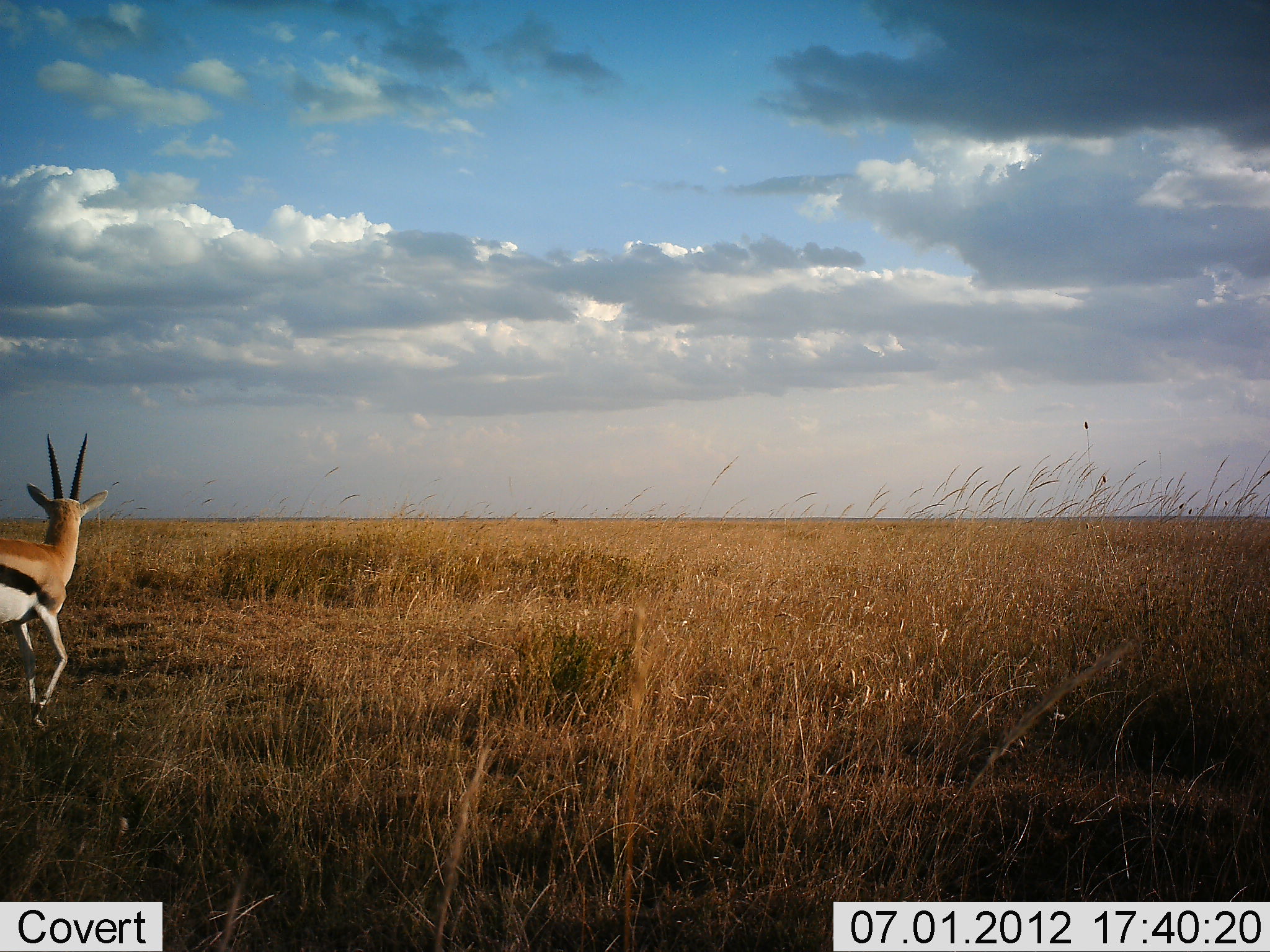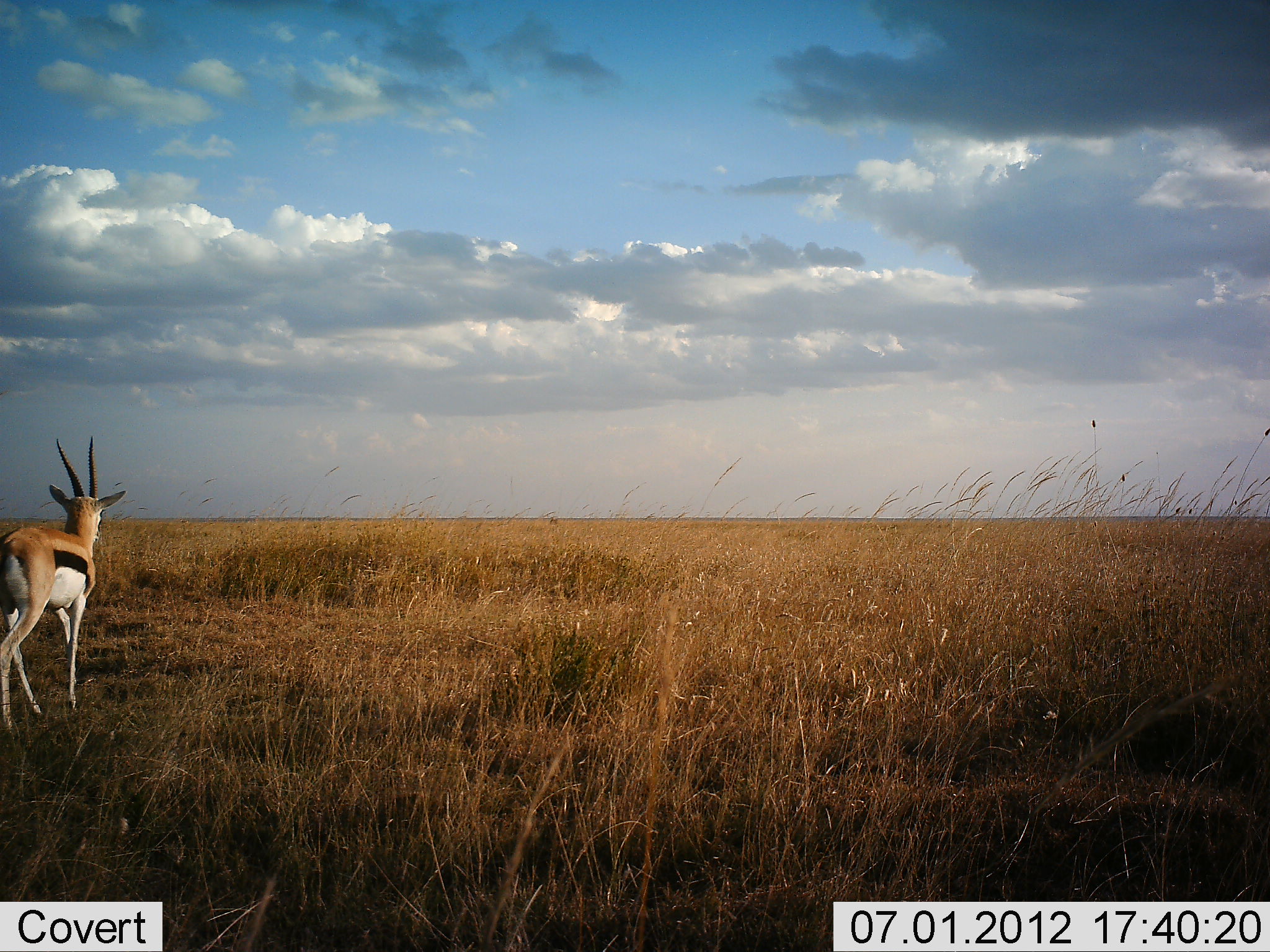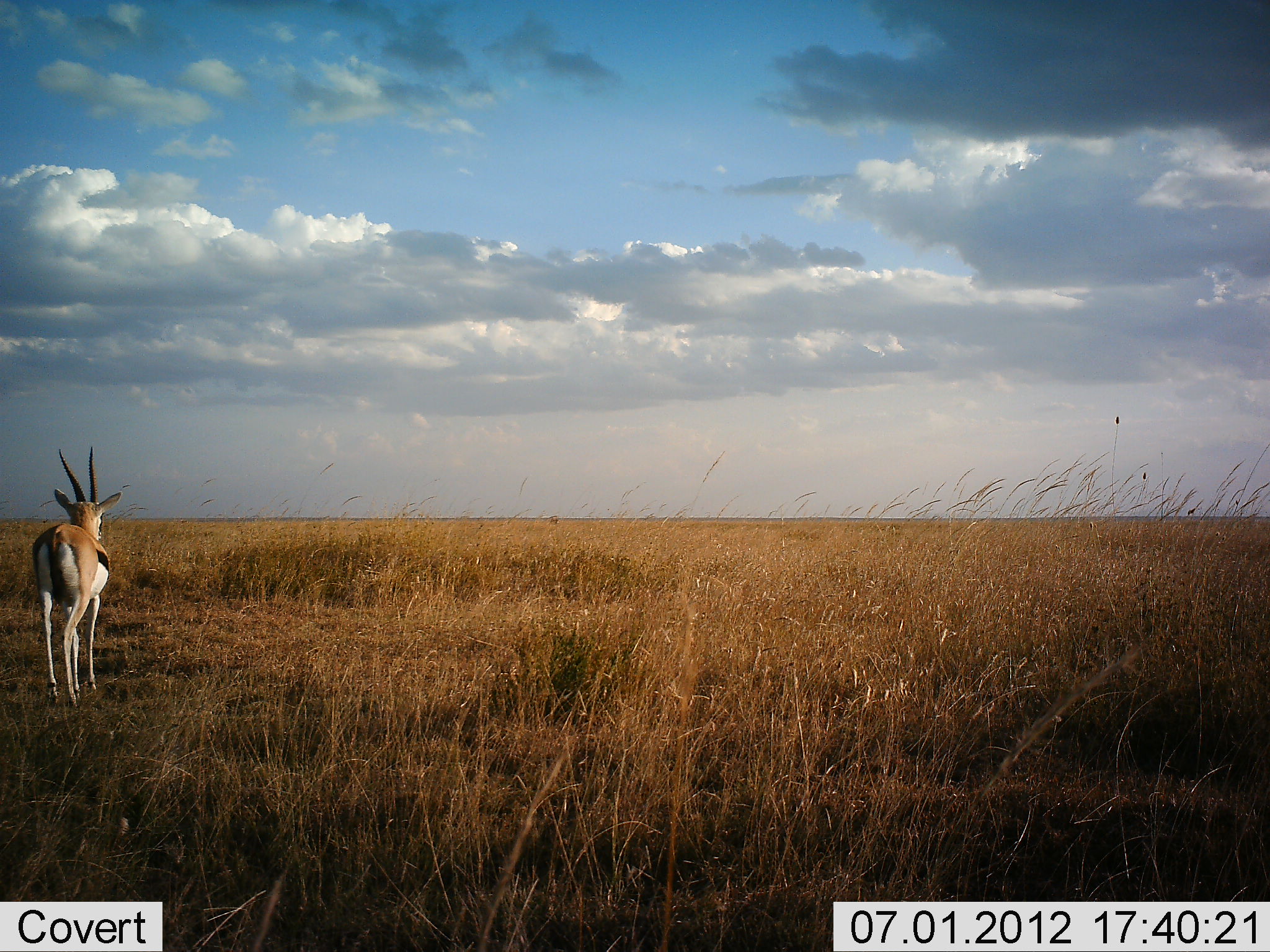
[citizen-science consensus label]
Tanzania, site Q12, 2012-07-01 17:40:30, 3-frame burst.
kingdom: Animalia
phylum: Chordata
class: Mammalia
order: Artiodactyla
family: Bovidae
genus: Eudorcas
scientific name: Eudorcas thomsonii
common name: thomson's gazelle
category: gazellethomsons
Gazellethomsons (thomson's gazelle) (Eudorcas thomsonii), count 1. Behavior (volunteer vote fractions): standing 20%, resting 0%, moving 90%, interacting 0%. Young present (vote fraction): 0%. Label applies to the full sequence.